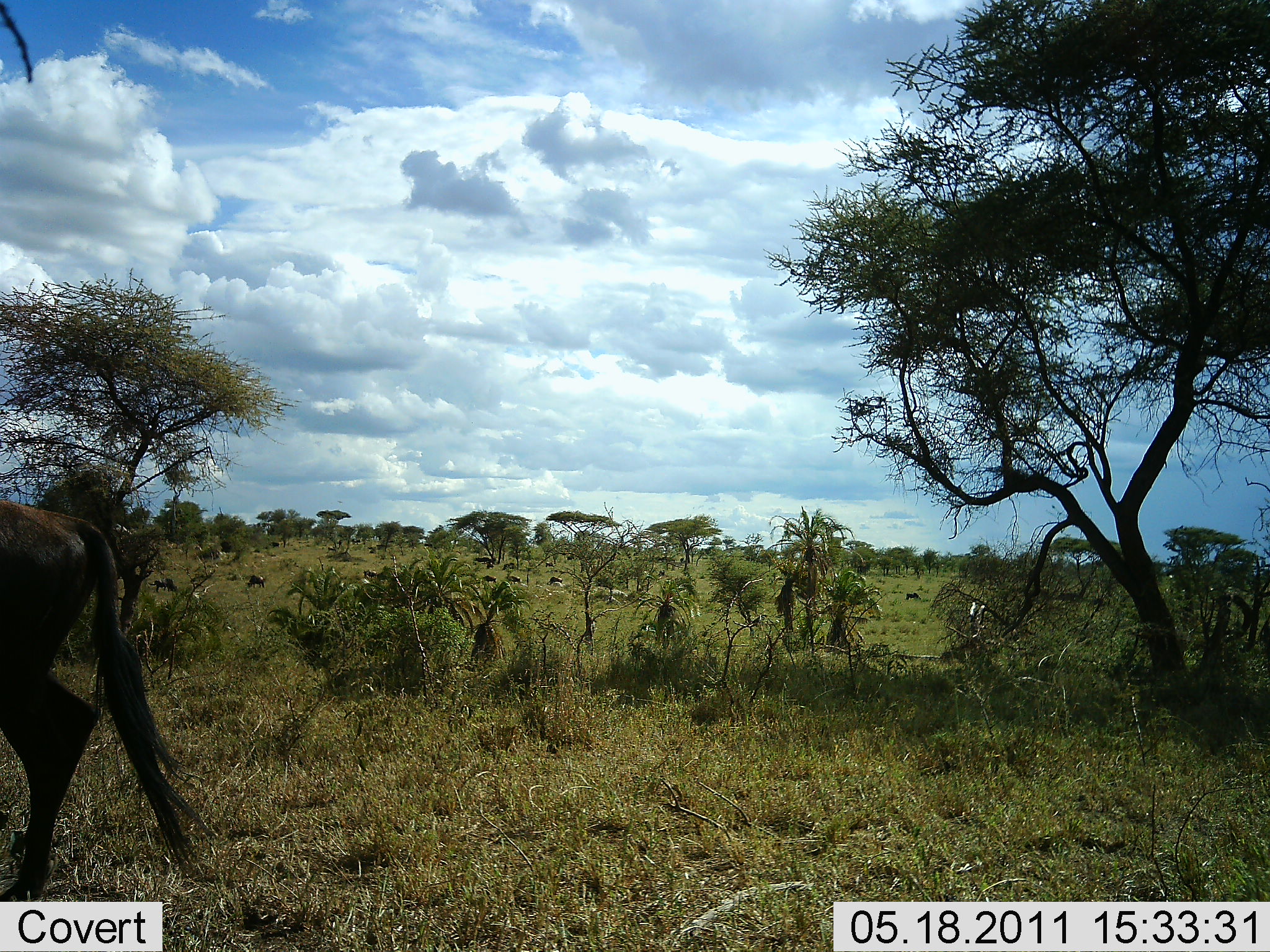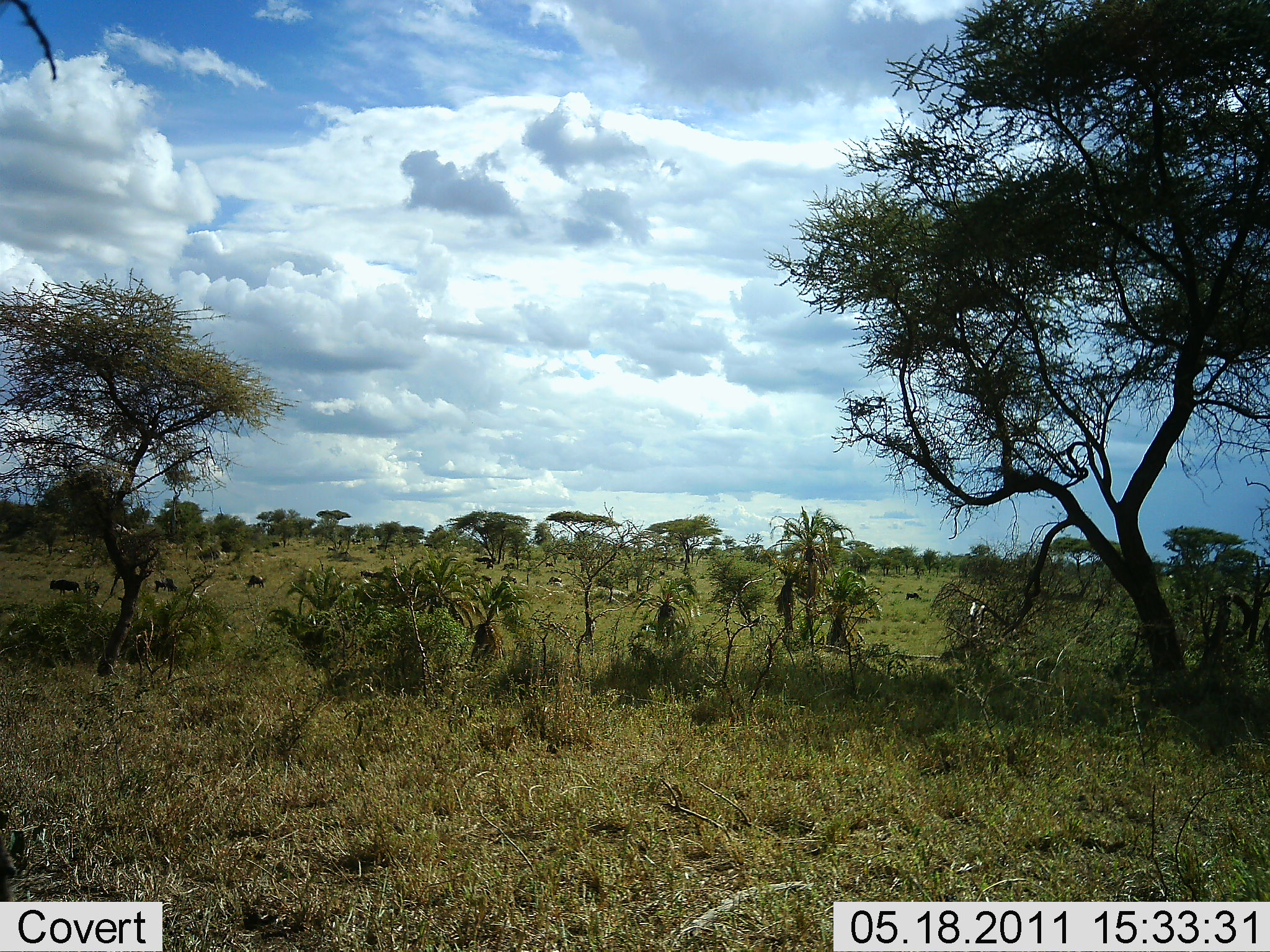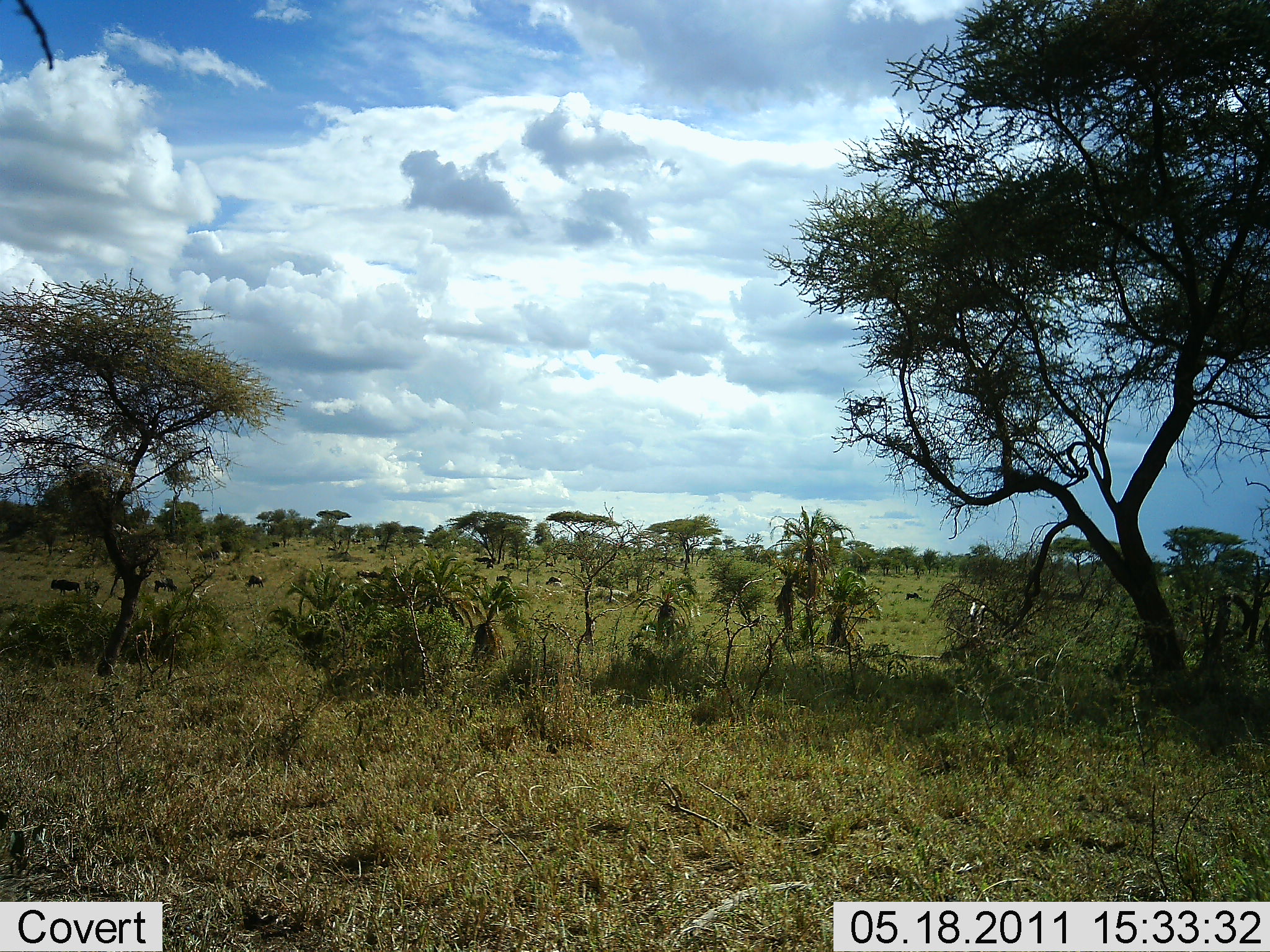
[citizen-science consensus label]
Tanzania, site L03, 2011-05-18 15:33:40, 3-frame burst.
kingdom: Animalia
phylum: Chordata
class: Mammalia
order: Artiodactyla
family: Bovidae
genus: Connochaetes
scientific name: Connochaetes taurinus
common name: blue wildebeest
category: wildebeest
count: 3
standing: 33%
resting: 0%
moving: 100%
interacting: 8%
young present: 0%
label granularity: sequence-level